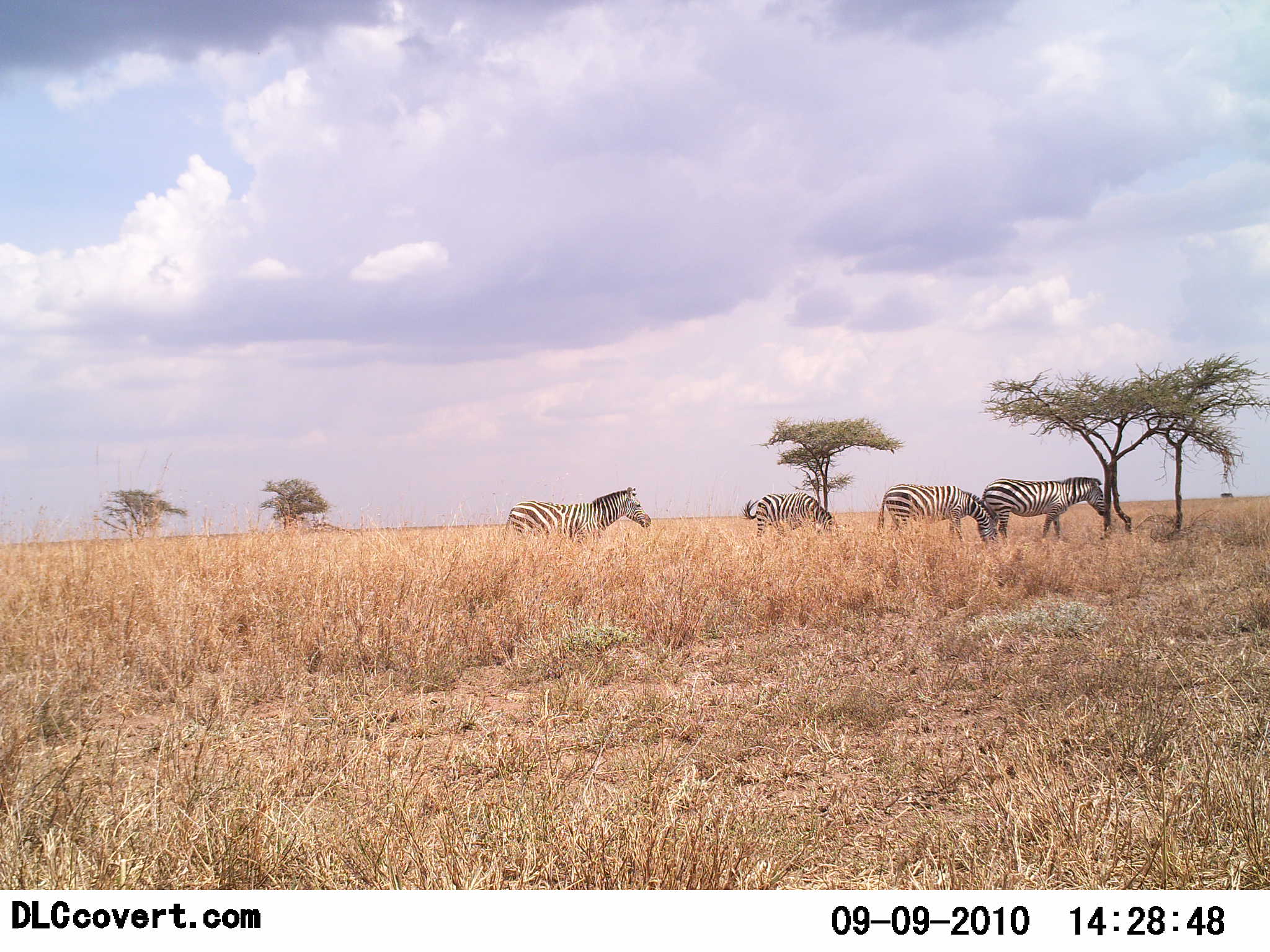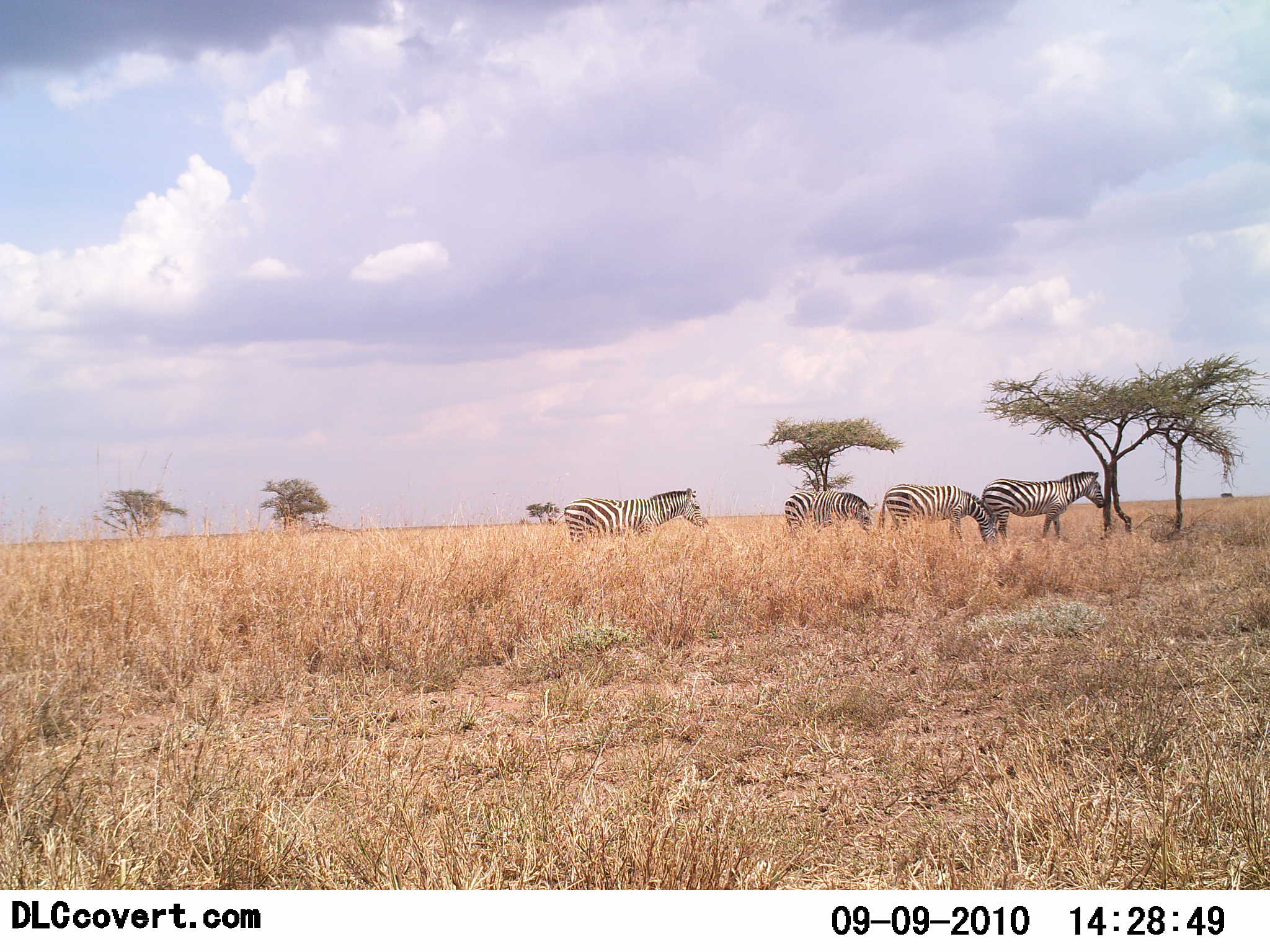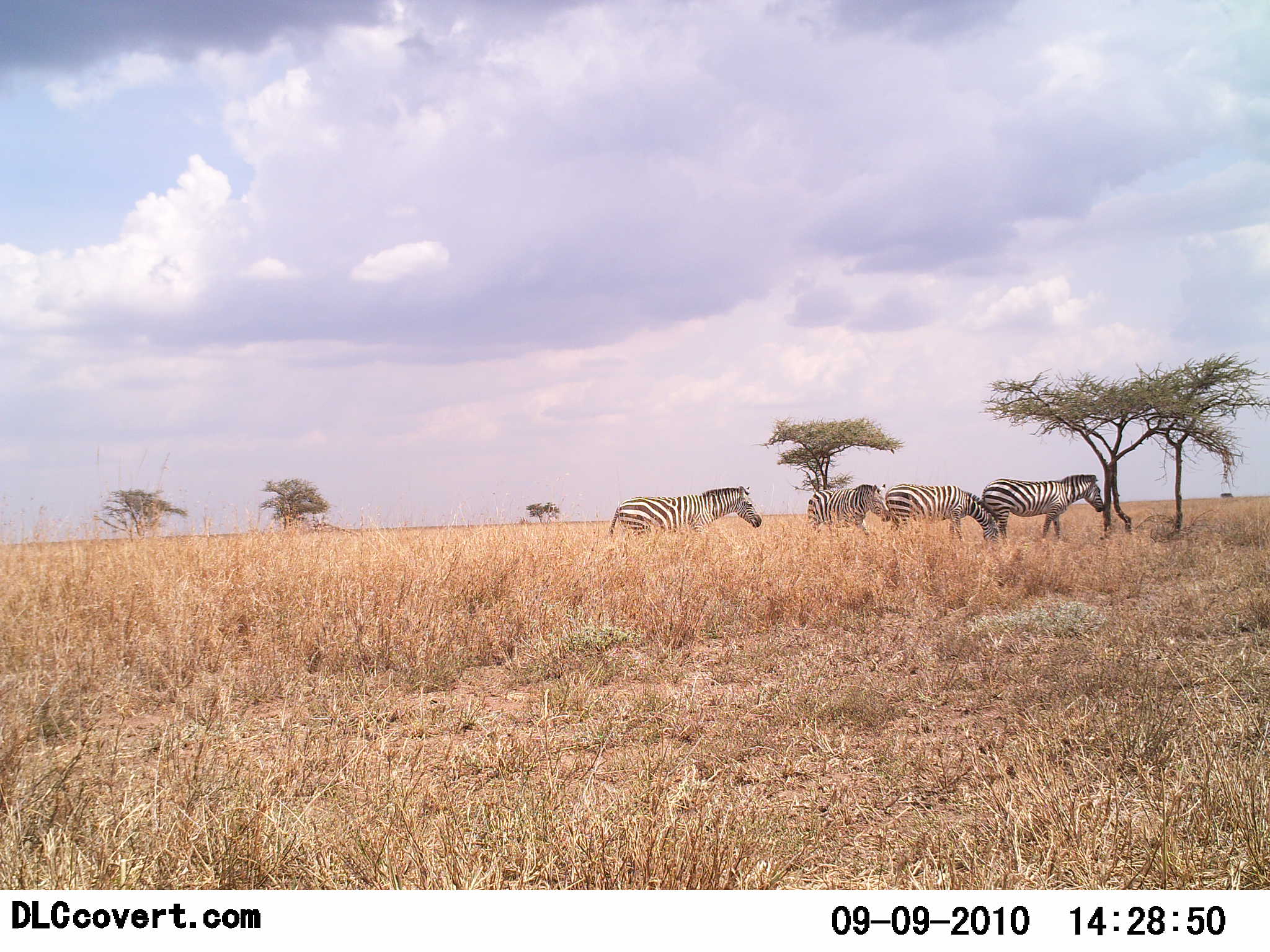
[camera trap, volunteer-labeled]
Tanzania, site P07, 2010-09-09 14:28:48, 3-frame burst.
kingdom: Animalia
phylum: Chordata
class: Mammalia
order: Perissodactyla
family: Equidae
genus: Equus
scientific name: Equus quagga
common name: plains zebra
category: zebra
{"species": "zebra (plains zebra) (Equus quagga)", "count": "4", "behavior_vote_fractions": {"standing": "60%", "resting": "0%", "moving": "70%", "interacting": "0%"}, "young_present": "0%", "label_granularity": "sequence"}